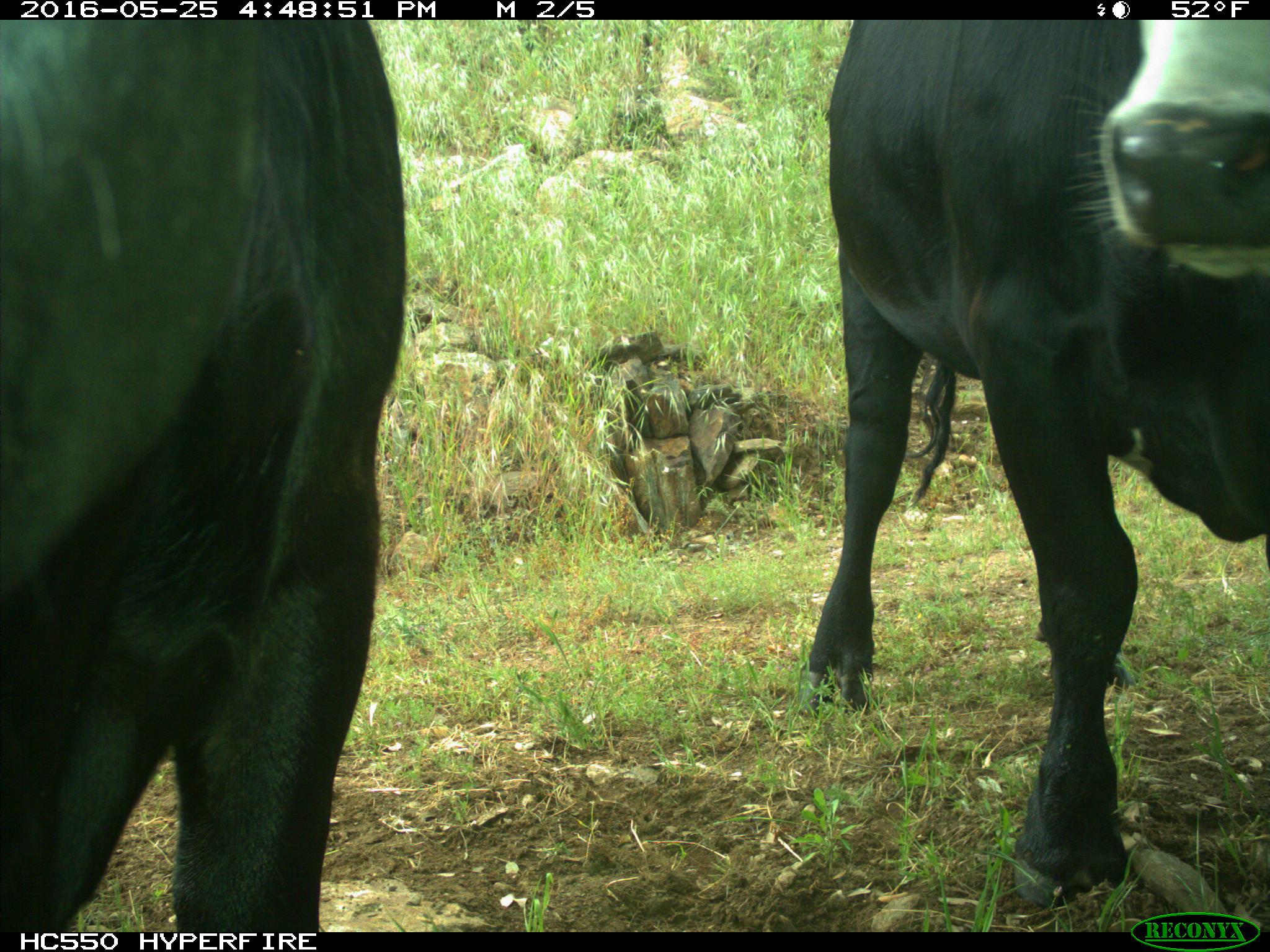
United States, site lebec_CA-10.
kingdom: Animalia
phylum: Chordata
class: Mammalia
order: Artiodactyla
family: Bovidae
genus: Bos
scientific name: Bos taurus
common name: domestic cow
Bos taurus (domestic cow).